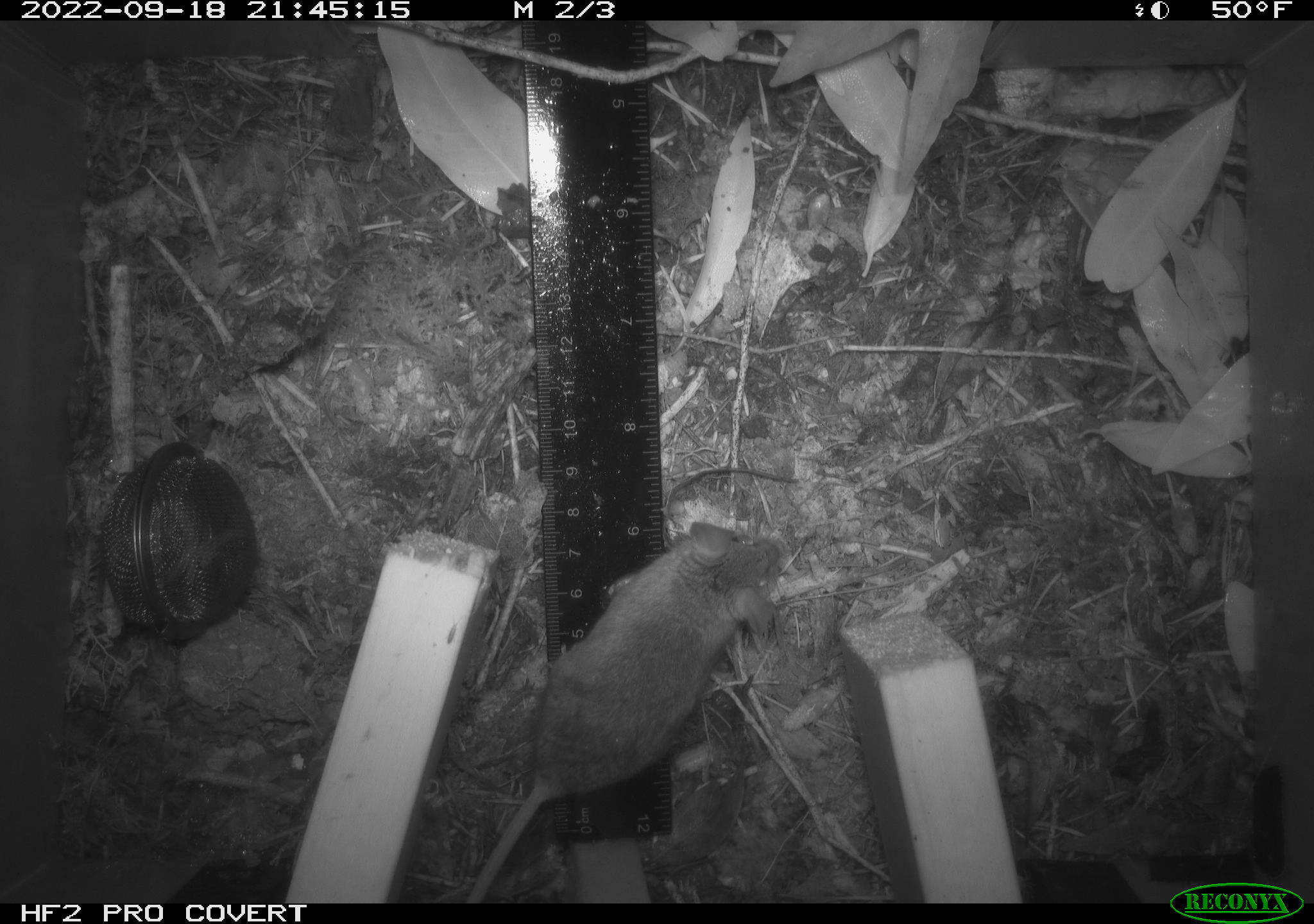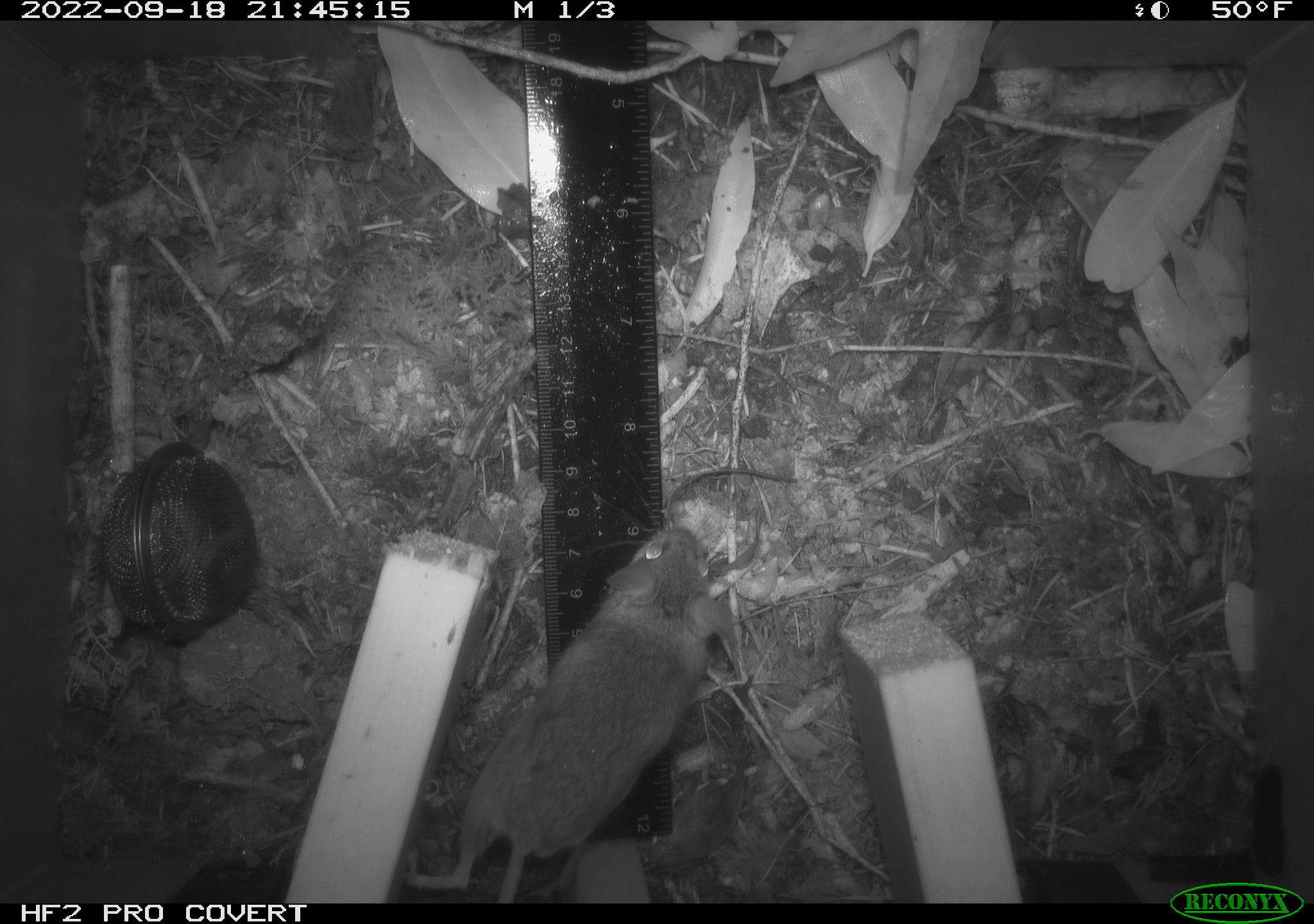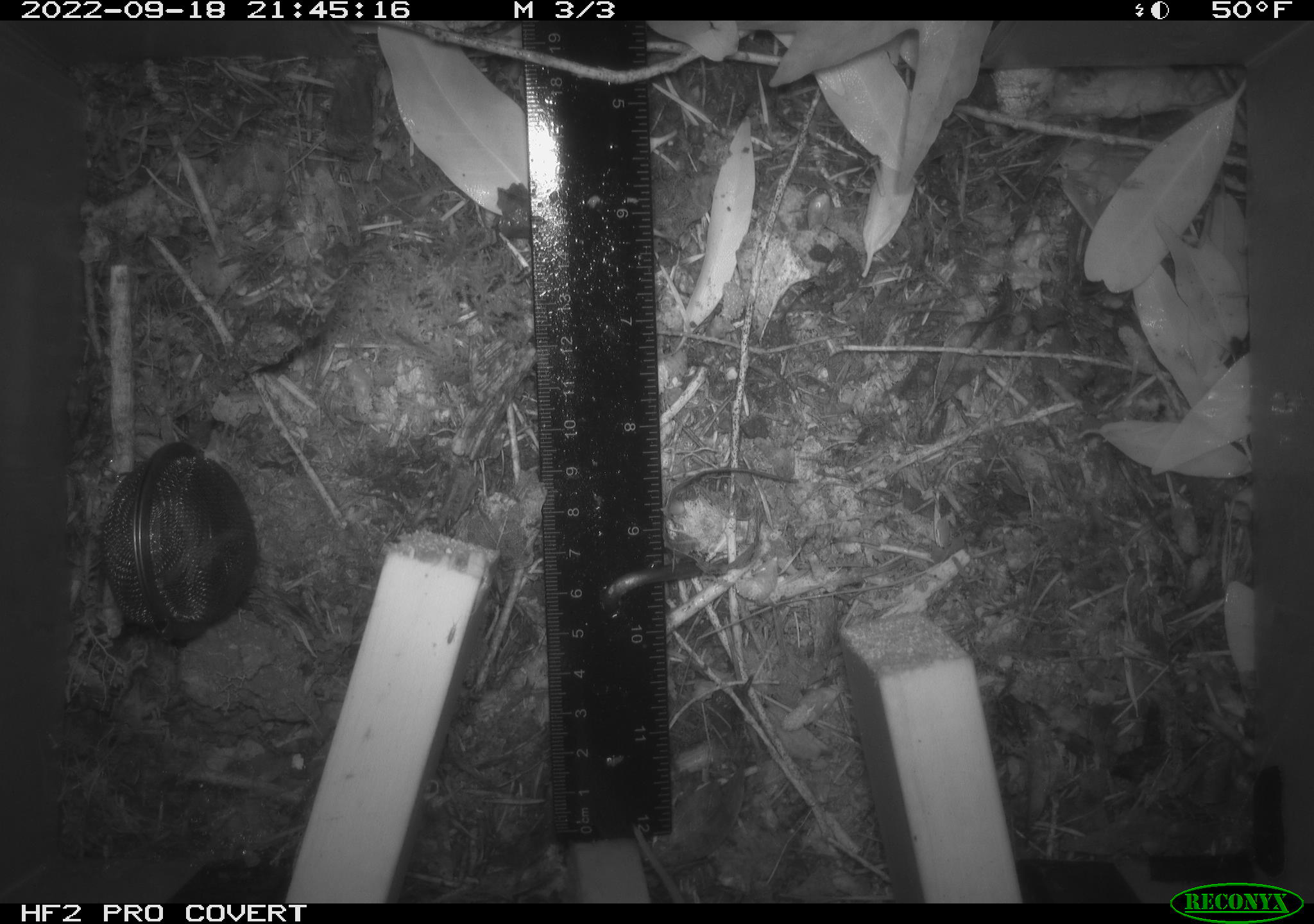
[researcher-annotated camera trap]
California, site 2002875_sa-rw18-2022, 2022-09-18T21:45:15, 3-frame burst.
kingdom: Animalia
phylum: Chordata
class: Mammalia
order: Rodentia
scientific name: Rodentia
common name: mouse species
Mouse species (Rodentia).